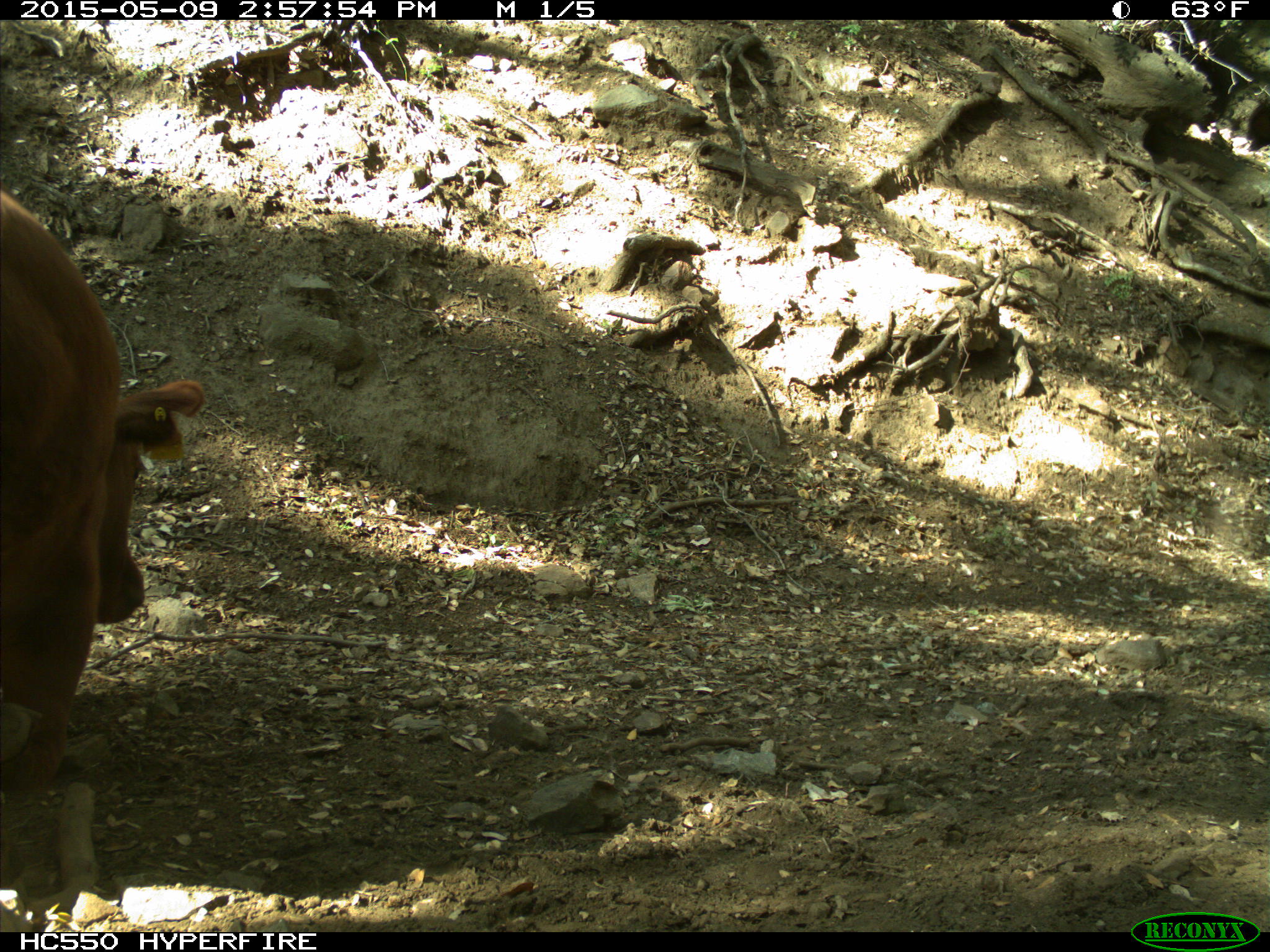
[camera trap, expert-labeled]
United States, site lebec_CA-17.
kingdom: Animalia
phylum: Chordata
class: Mammalia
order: Artiodactyla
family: Bovidae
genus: Bos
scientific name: Bos taurus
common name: domestic cow